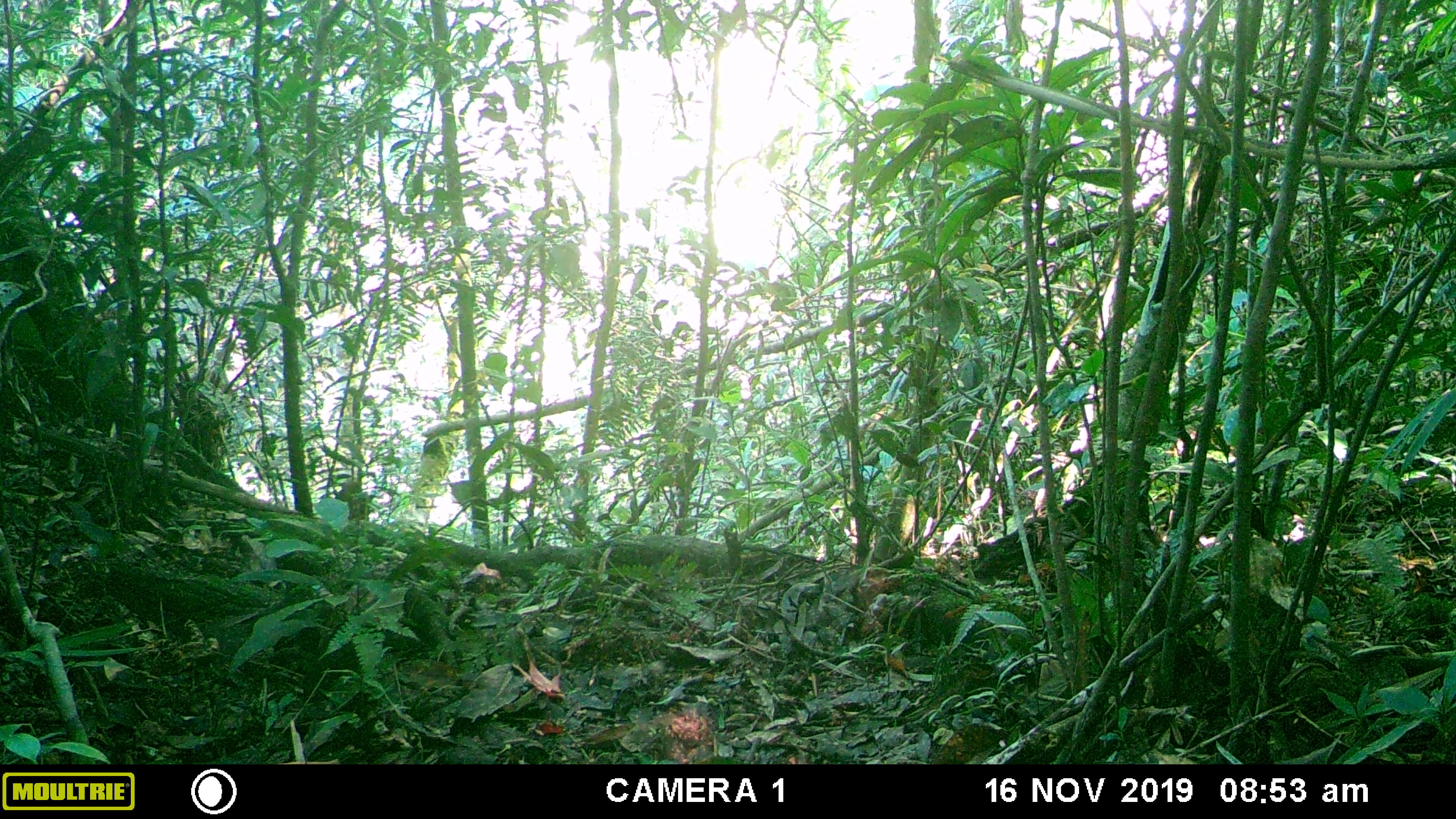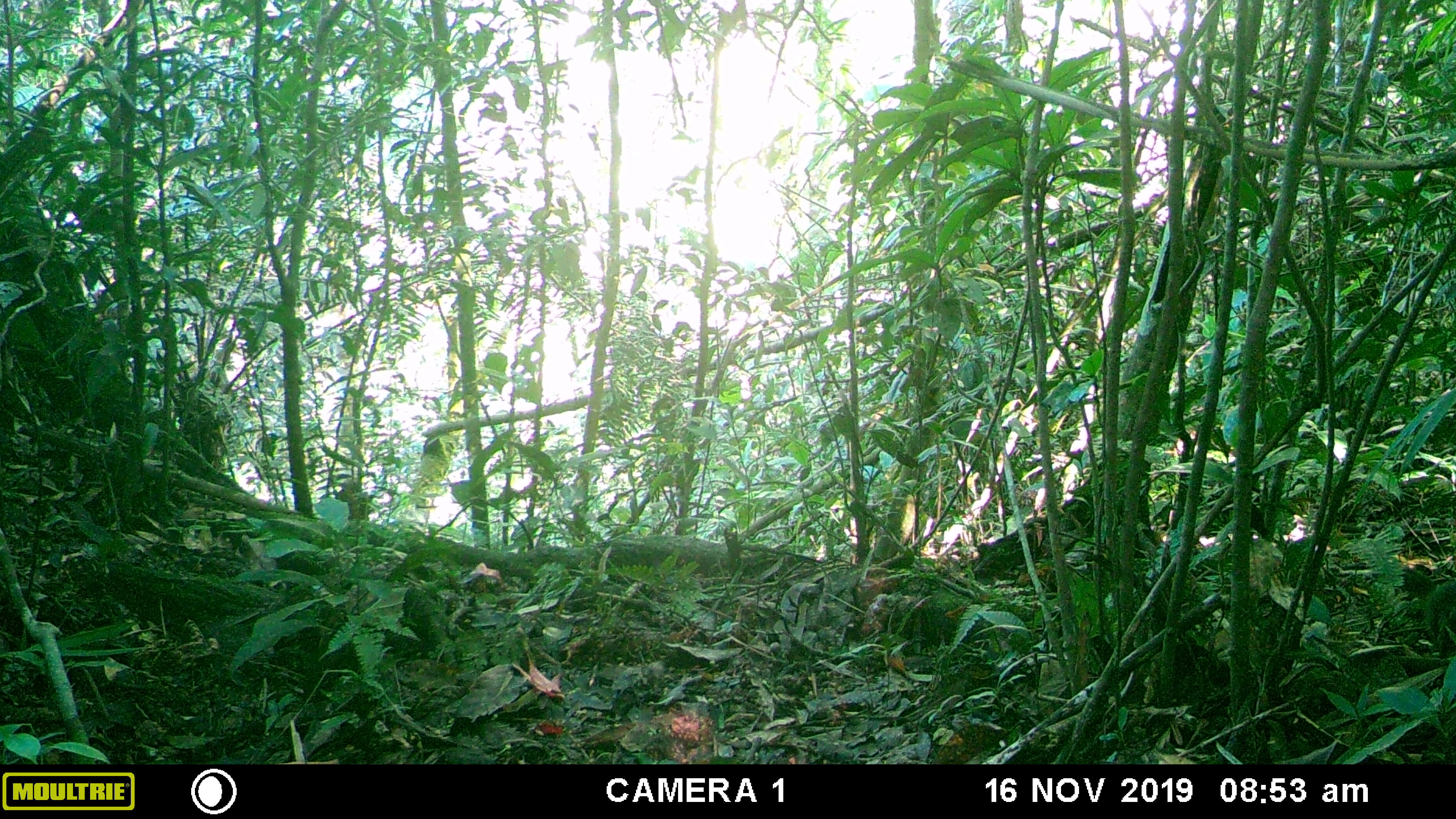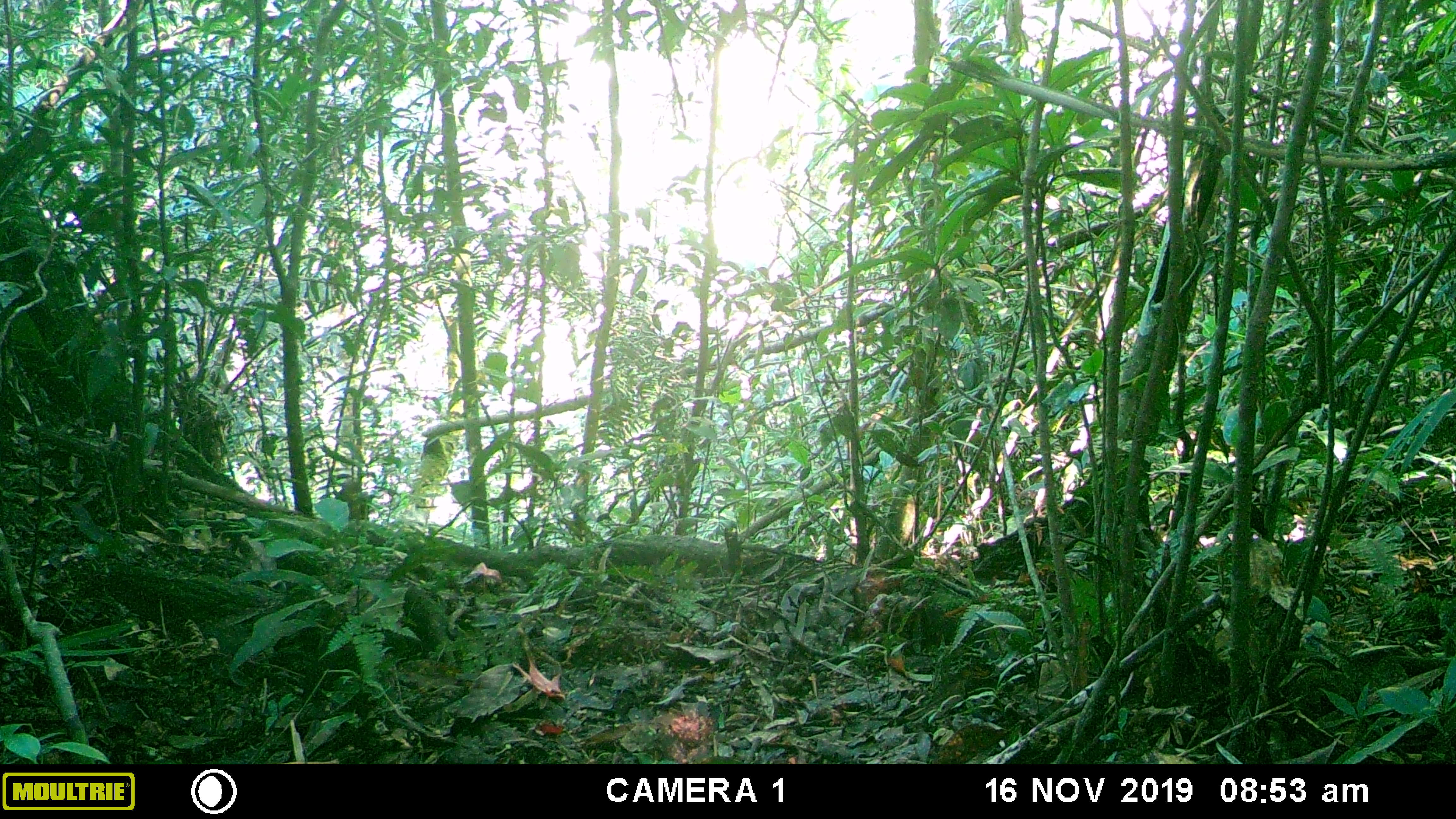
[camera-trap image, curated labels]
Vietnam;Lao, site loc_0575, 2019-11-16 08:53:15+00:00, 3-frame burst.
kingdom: Animalia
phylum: Chordata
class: Mammalia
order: Rodentia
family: Sciuridae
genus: Dremomys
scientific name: Dremomys rufigenis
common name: red-cheeked squirrel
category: red cheeked squirrel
Red cheeked squirrel (red-cheeked squirrel) (Dremomys rufigenis). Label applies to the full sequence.